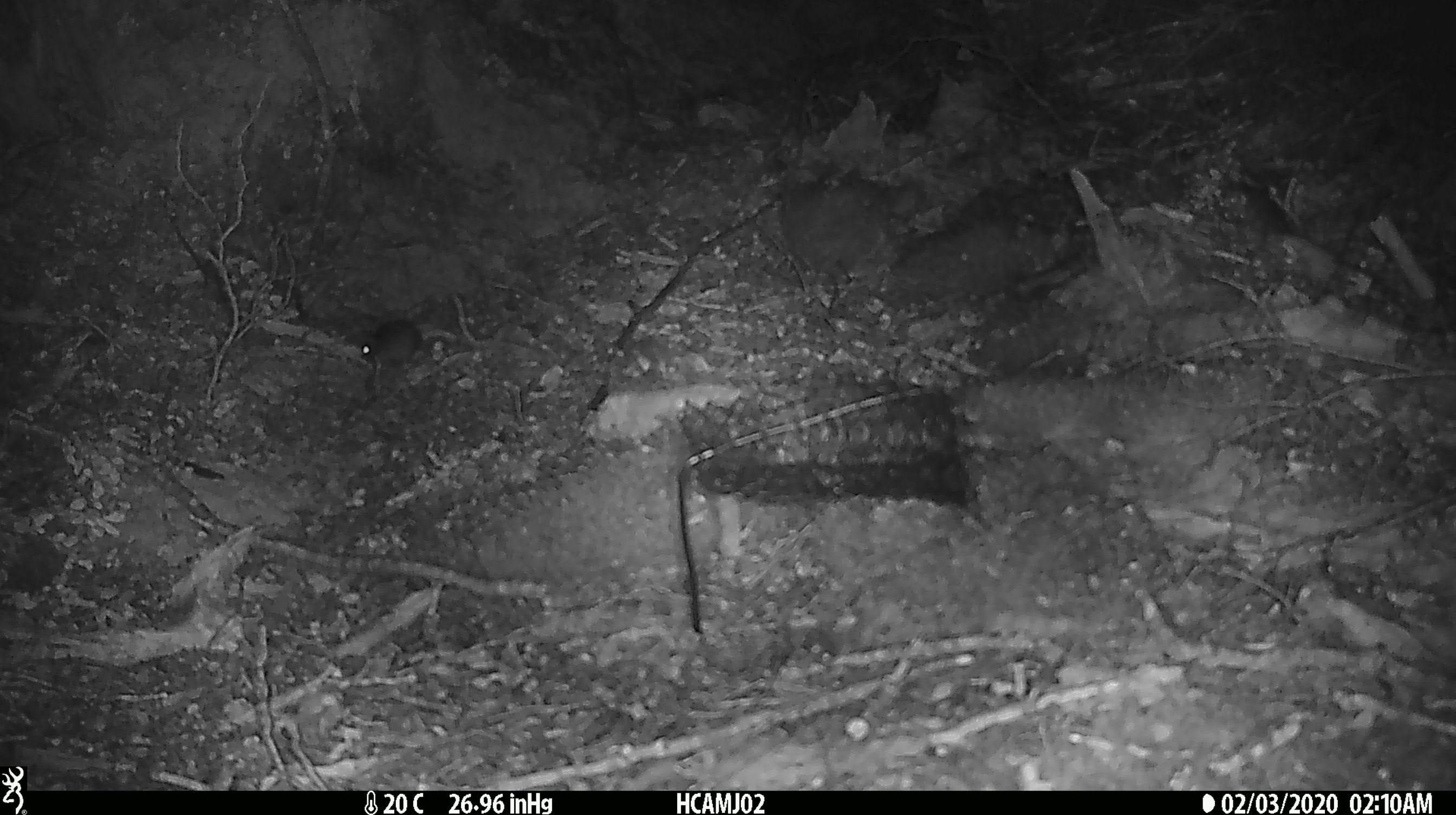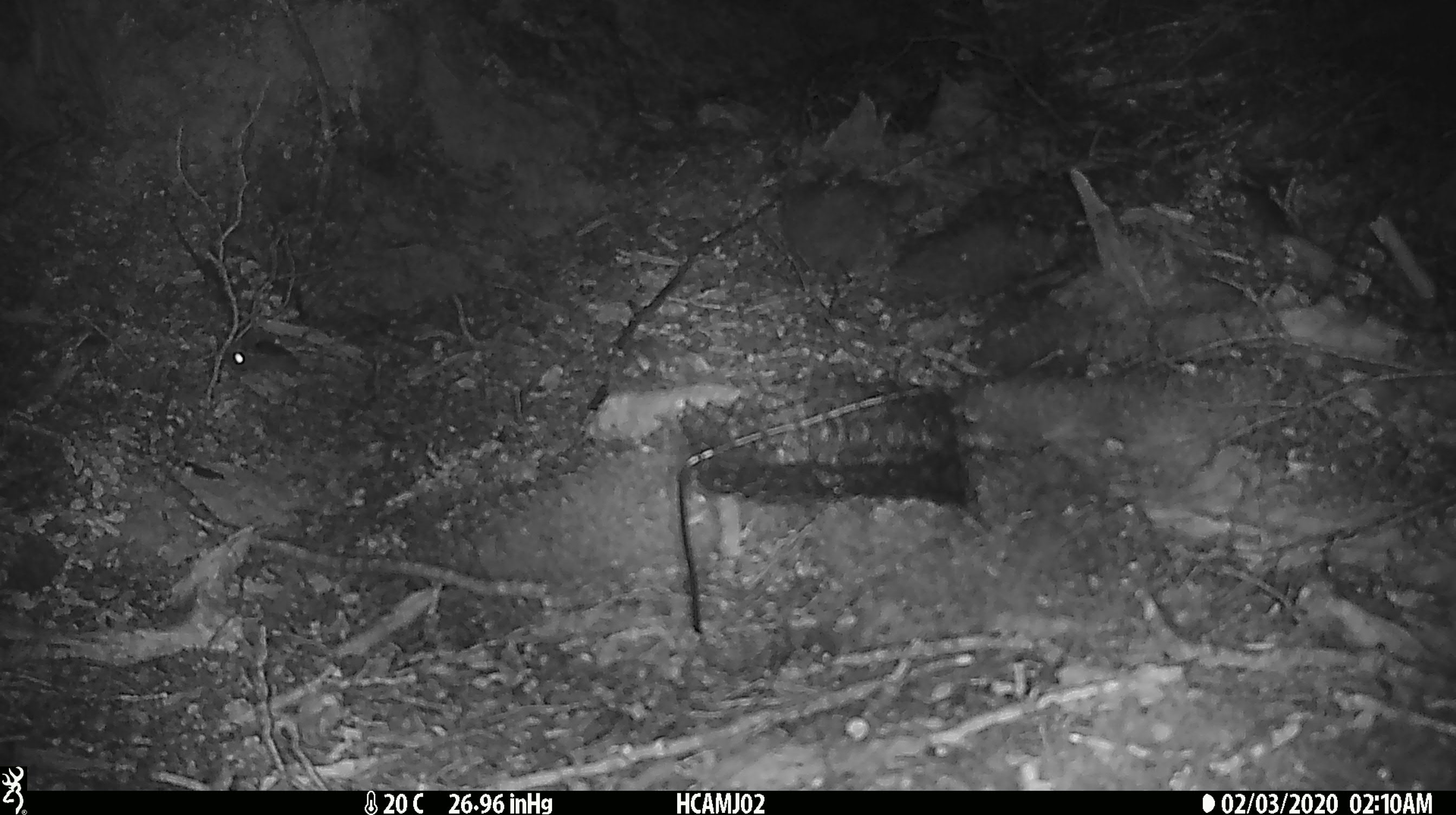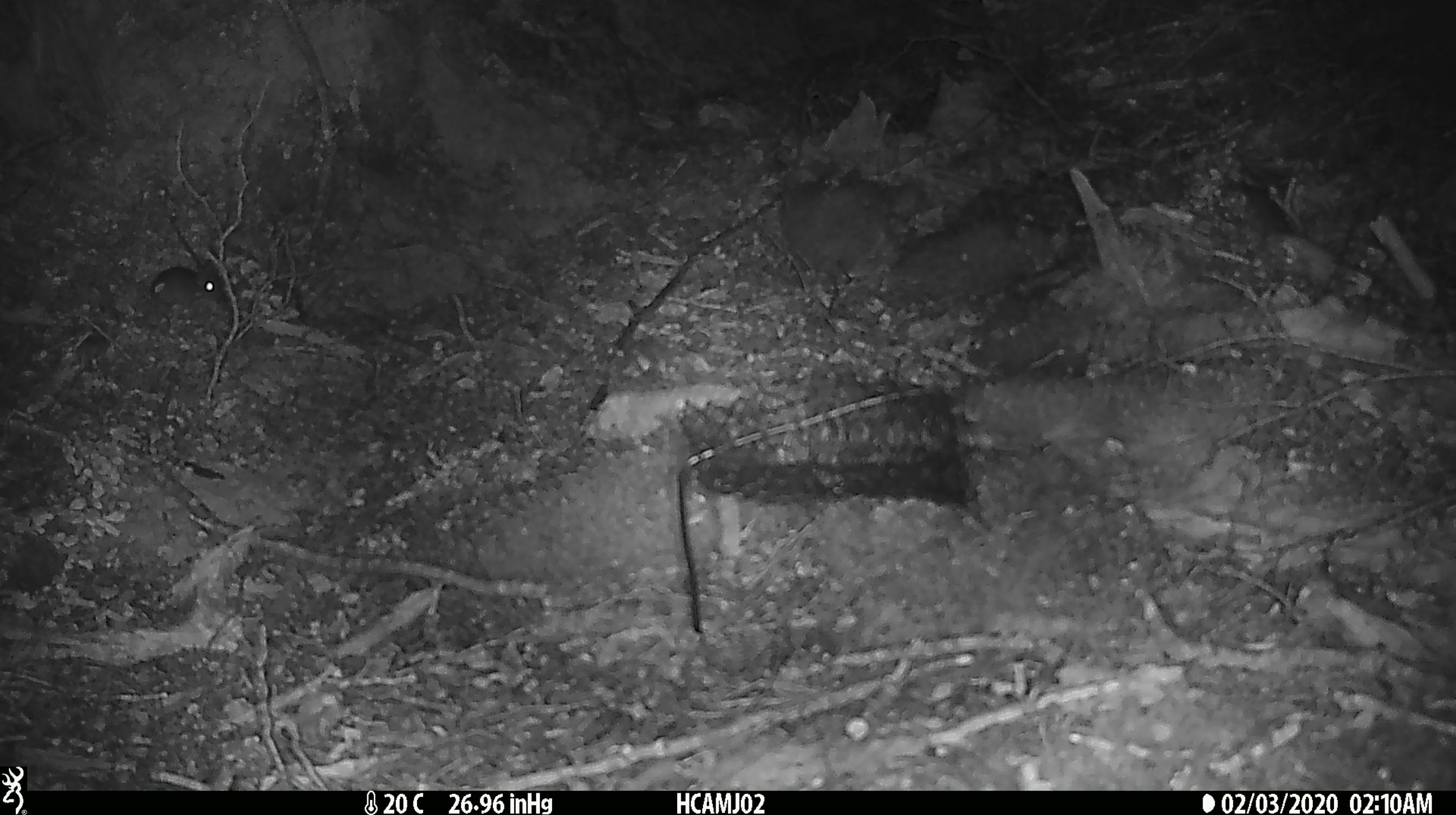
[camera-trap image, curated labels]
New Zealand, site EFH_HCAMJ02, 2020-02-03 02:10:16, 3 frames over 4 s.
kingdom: Animalia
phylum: Chordata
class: Mammalia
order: Rodentia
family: Muridae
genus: Mus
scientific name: Mus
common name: mouse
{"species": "mouse (Mus)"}